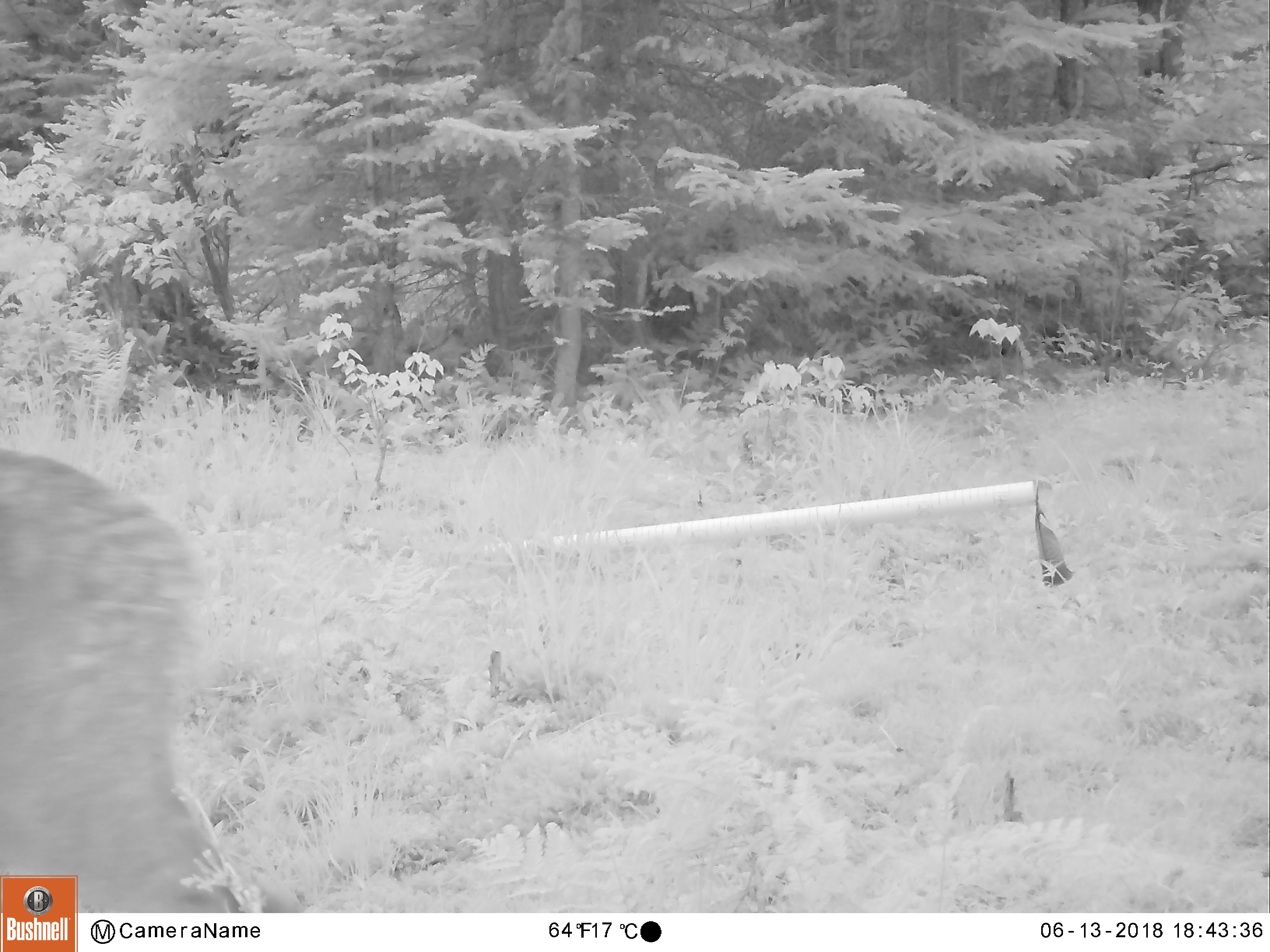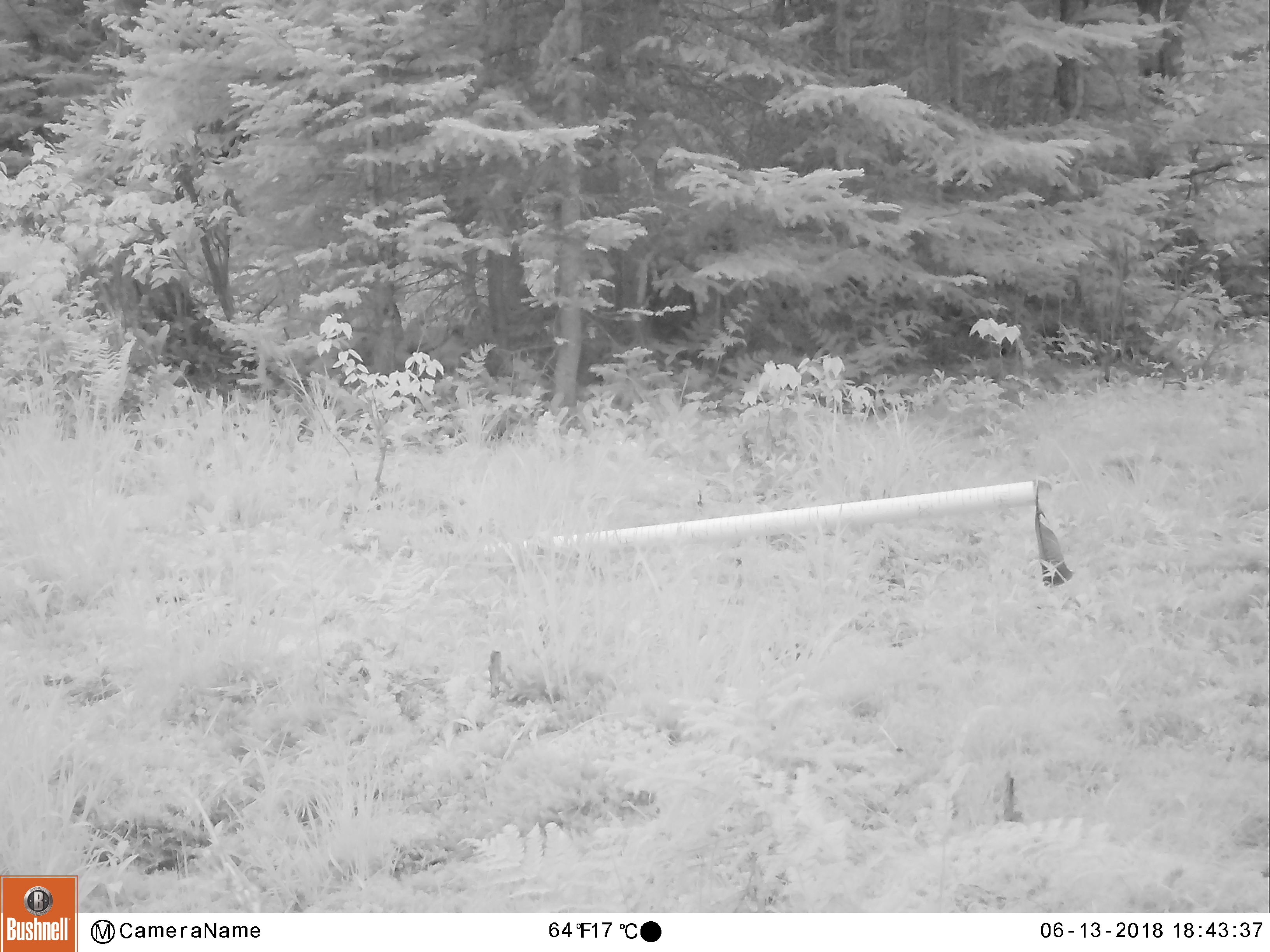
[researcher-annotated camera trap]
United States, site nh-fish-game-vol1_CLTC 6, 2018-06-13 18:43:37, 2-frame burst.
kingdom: Animalia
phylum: Chordata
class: Mammalia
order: Artiodactyla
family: Cervidae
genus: Odocoileus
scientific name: Odocoileus virginianus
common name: white-tailed deer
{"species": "white-tailed deer (Odocoileus virginianus)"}